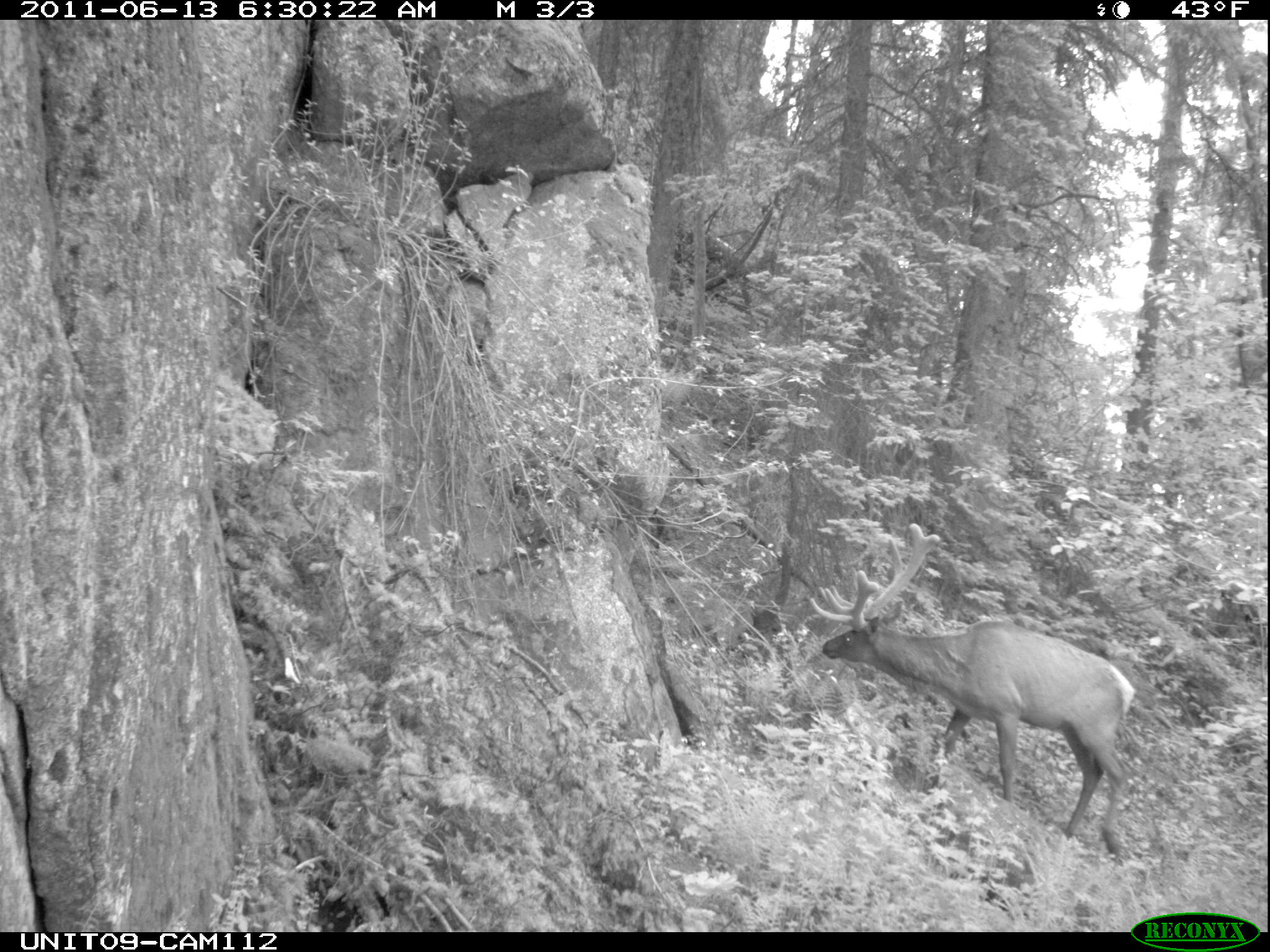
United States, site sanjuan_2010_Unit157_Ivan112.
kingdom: Animalia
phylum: Chordata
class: Mammalia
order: Artiodactyla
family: Cervidae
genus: Cervus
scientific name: Cervus elaphus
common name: red deer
Cervus elaphus (red deer).